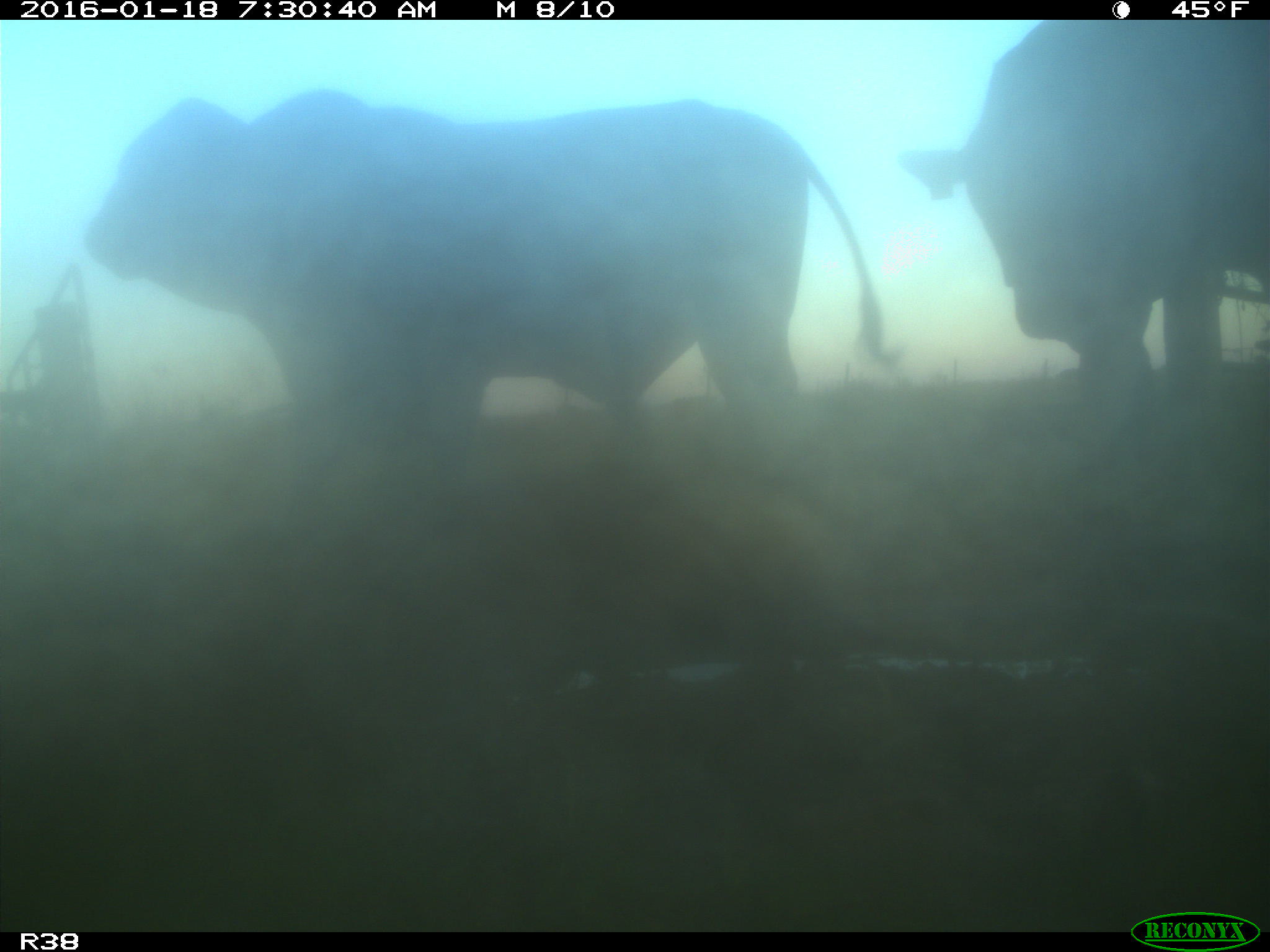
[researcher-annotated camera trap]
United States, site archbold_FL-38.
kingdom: Animalia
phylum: Chordata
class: Mammalia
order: Artiodactyla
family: Bovidae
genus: Bos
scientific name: Bos taurus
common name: domestic cow